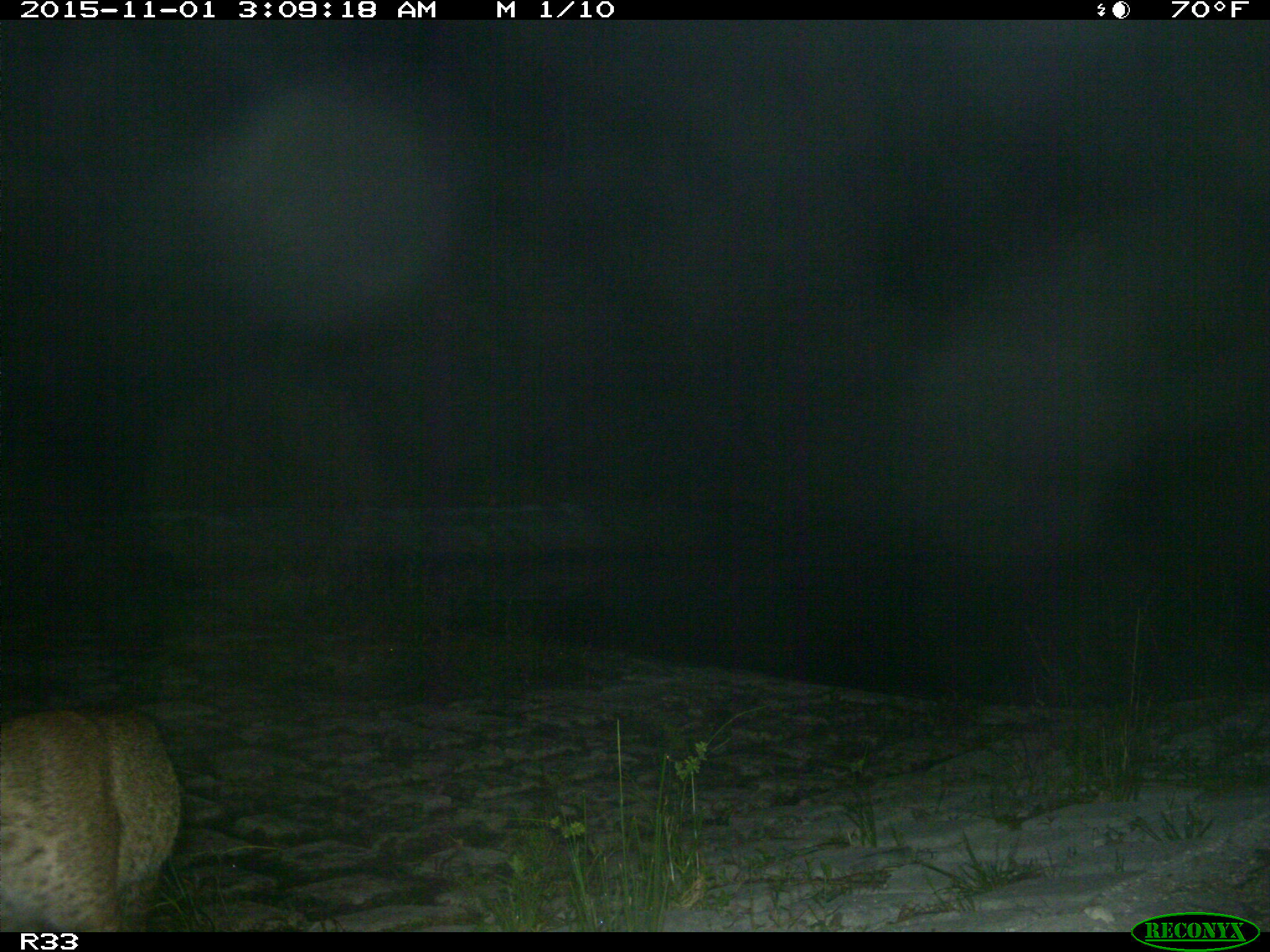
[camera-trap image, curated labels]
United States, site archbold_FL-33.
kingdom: Animalia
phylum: Chordata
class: Mammalia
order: Carnivora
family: Felidae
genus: Lynx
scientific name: Lynx rufus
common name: bobcat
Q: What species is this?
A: Lynx rufus (bobcat).